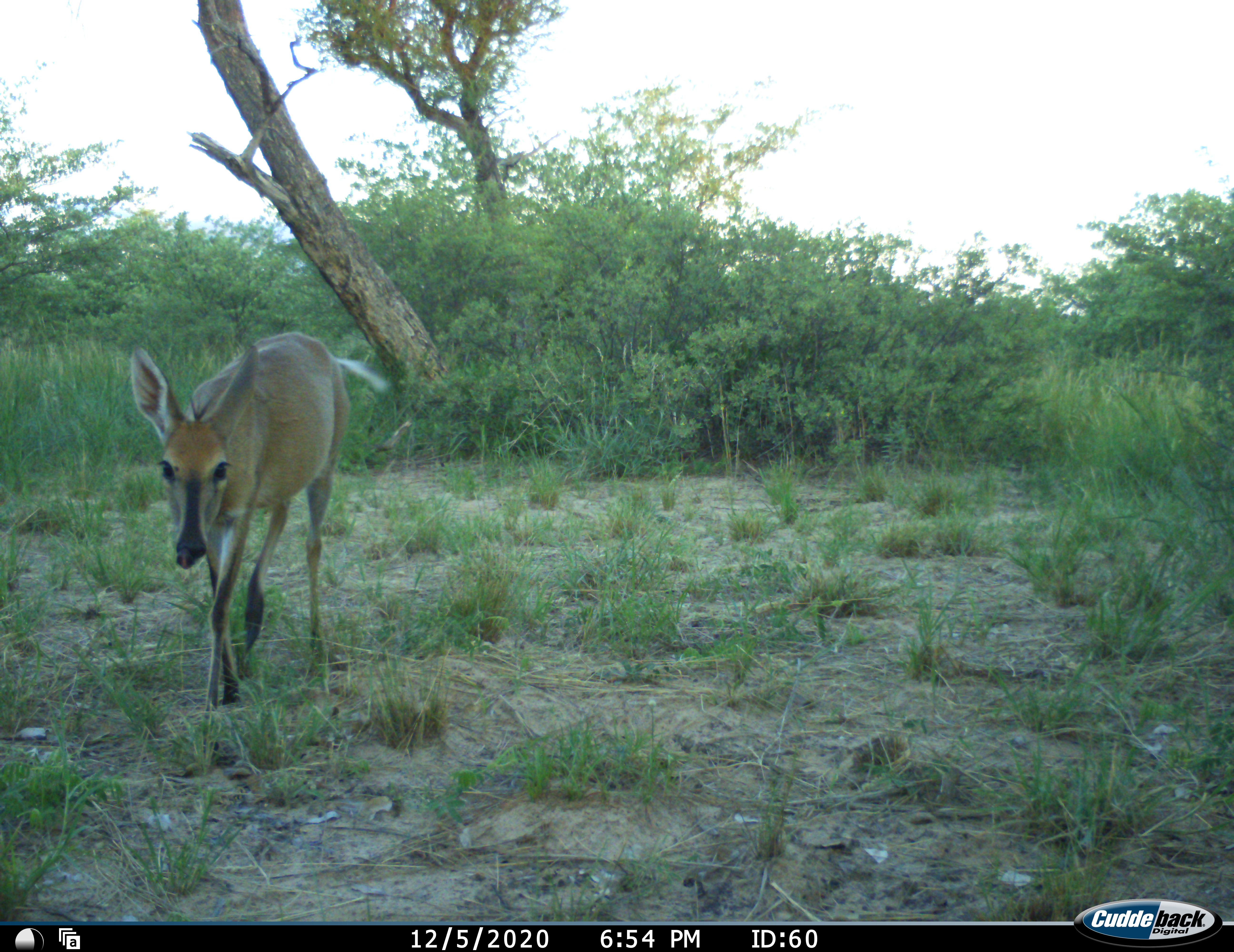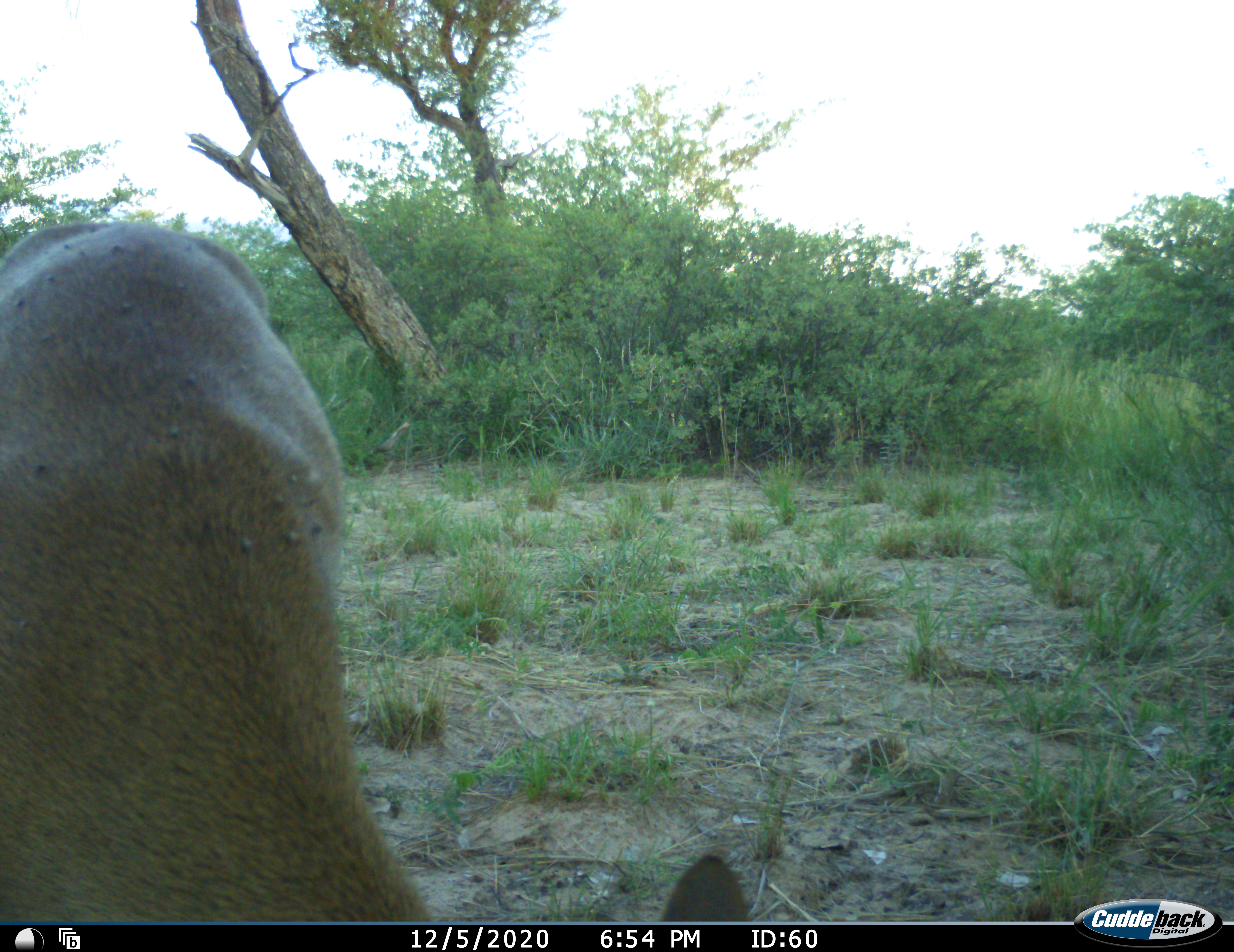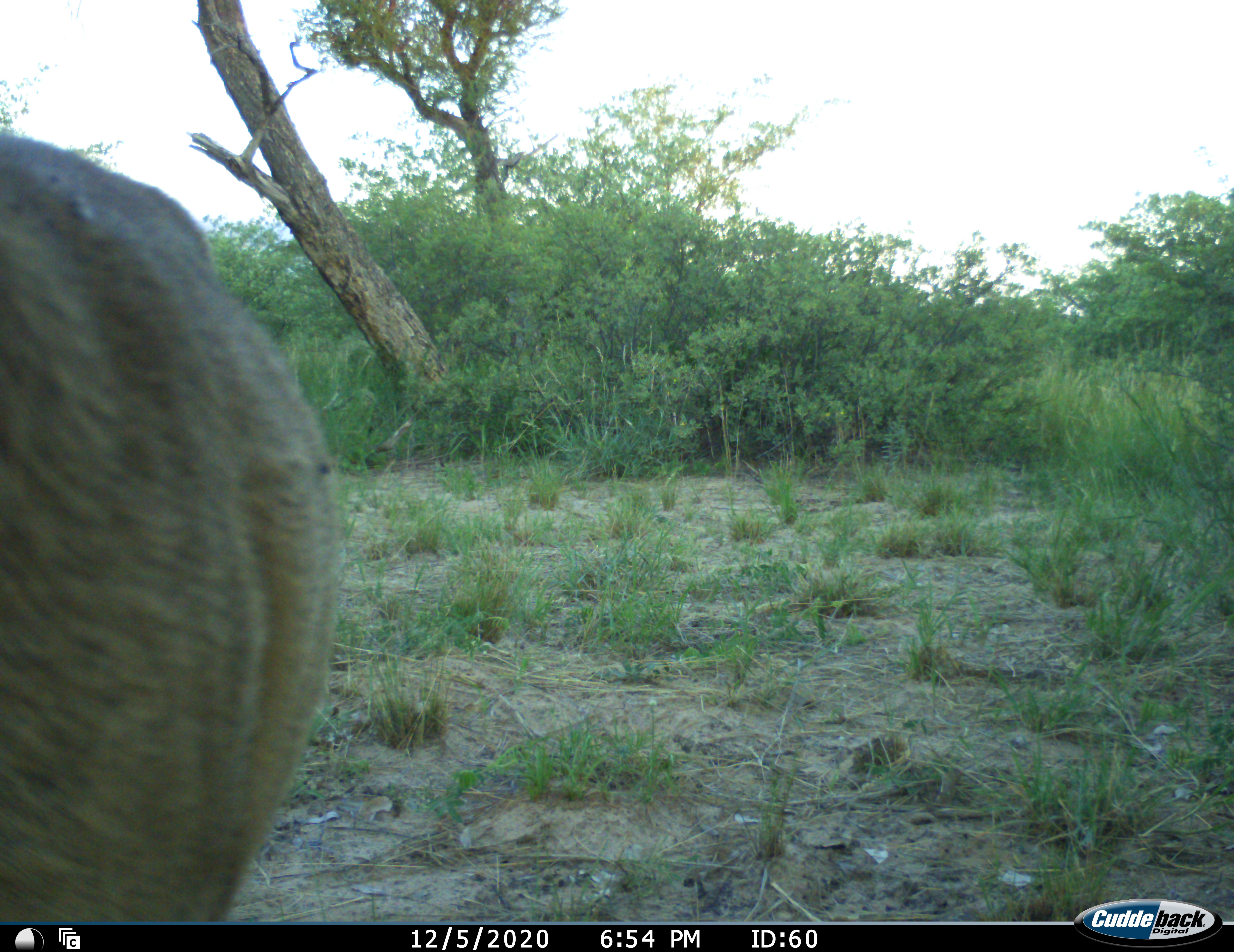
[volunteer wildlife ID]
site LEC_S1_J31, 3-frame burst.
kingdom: Animalia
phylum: Chordata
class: Mammalia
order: Artiodactyla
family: Bovidae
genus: Sylvicapra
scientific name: Sylvicapra grimmia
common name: common duiker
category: duikercommongrey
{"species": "duikercommongrey (common duiker) (Sylvicapra grimmia)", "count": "1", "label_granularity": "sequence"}